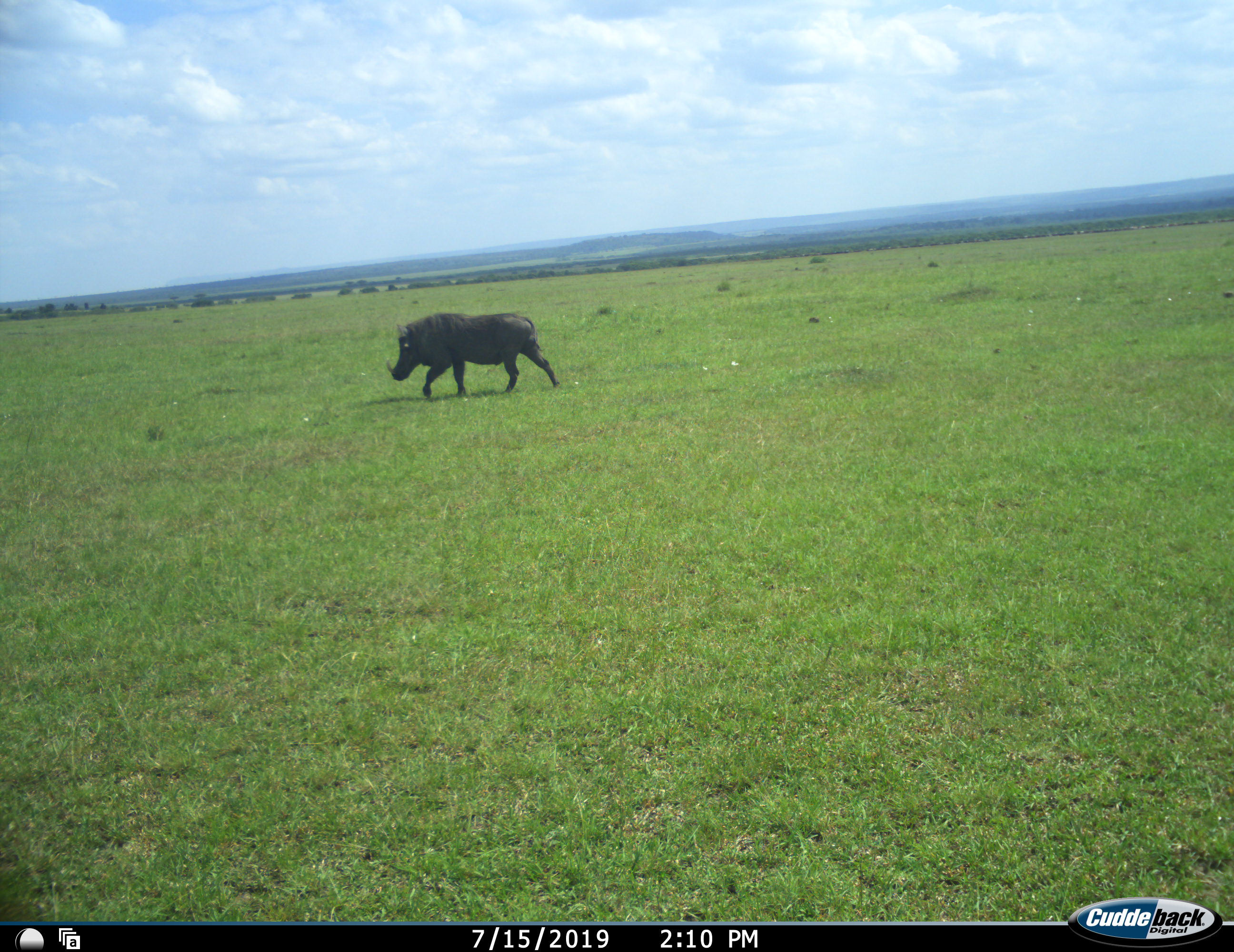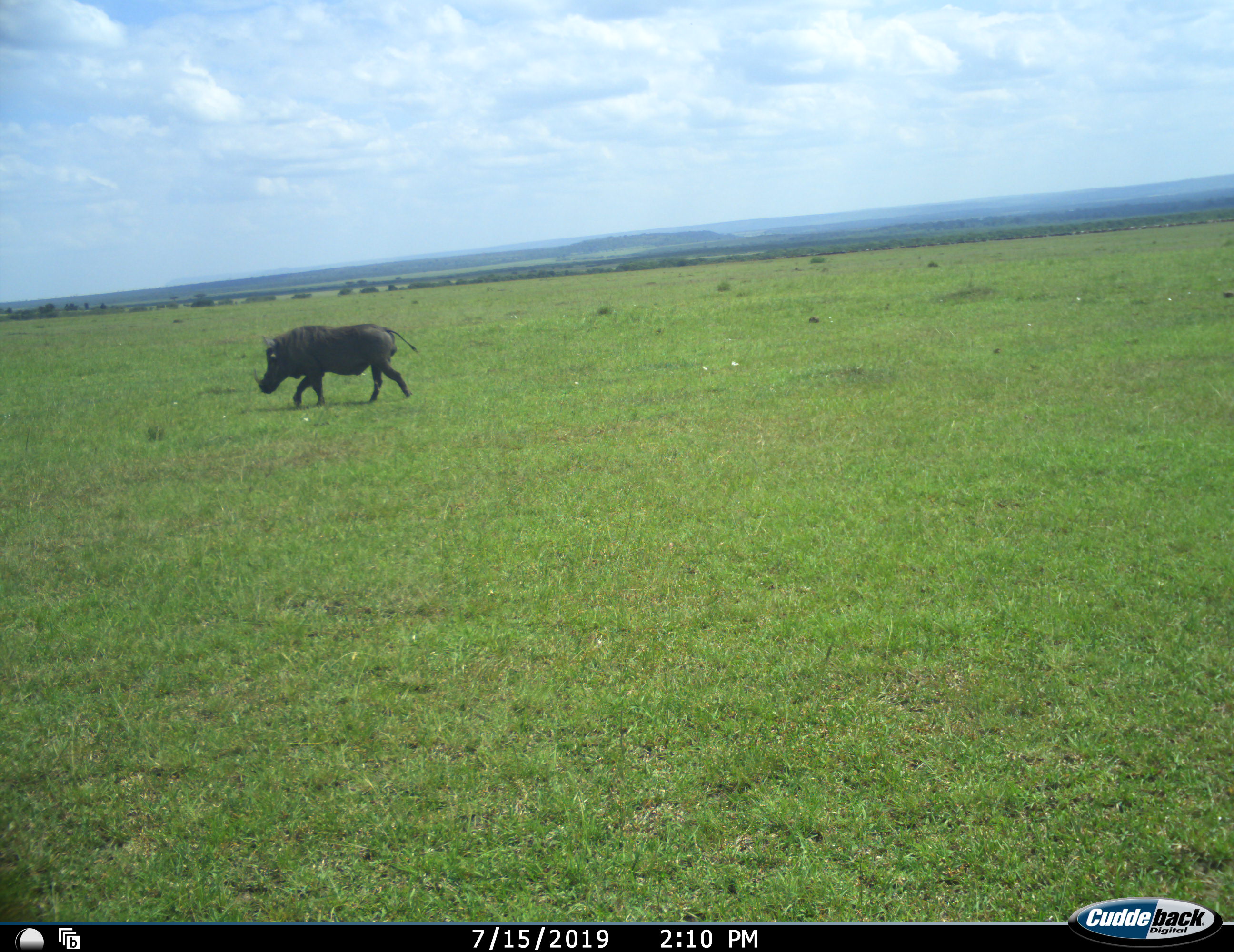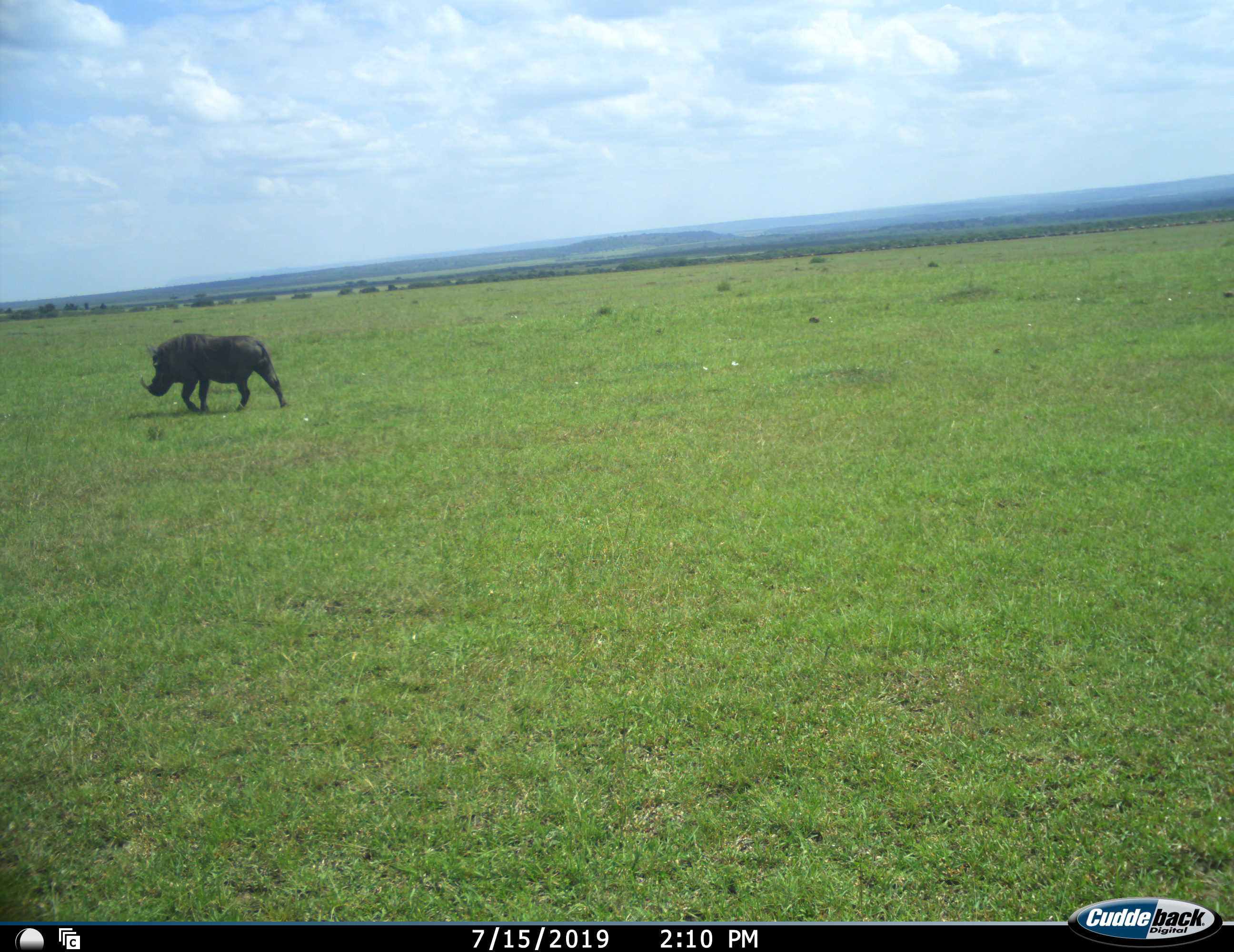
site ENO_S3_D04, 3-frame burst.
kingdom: Animalia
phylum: Chordata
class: Mammalia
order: Artiodactyla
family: Suidae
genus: Phacochoerus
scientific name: Phacochoerus africanus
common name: warthog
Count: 1.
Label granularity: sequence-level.